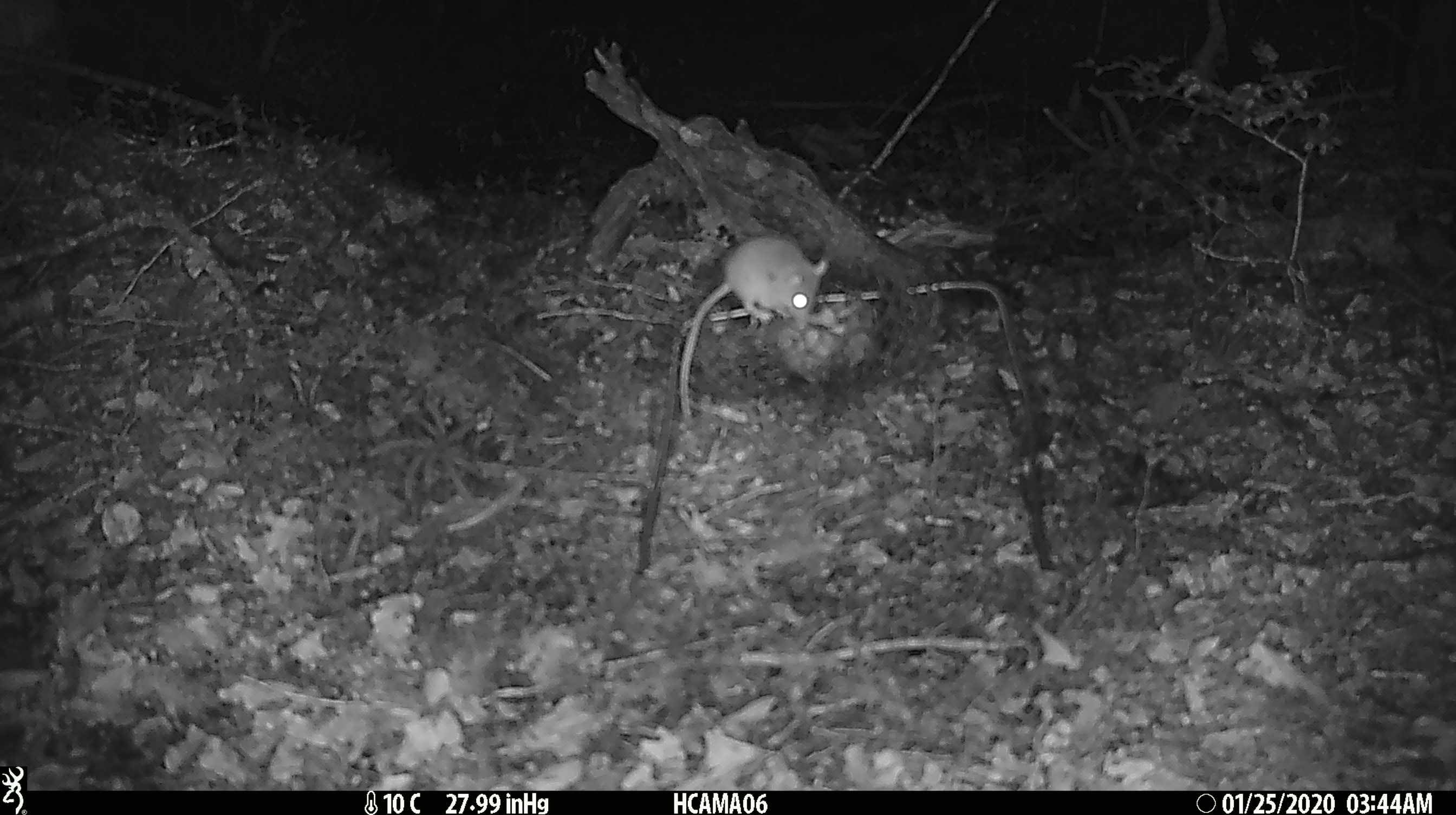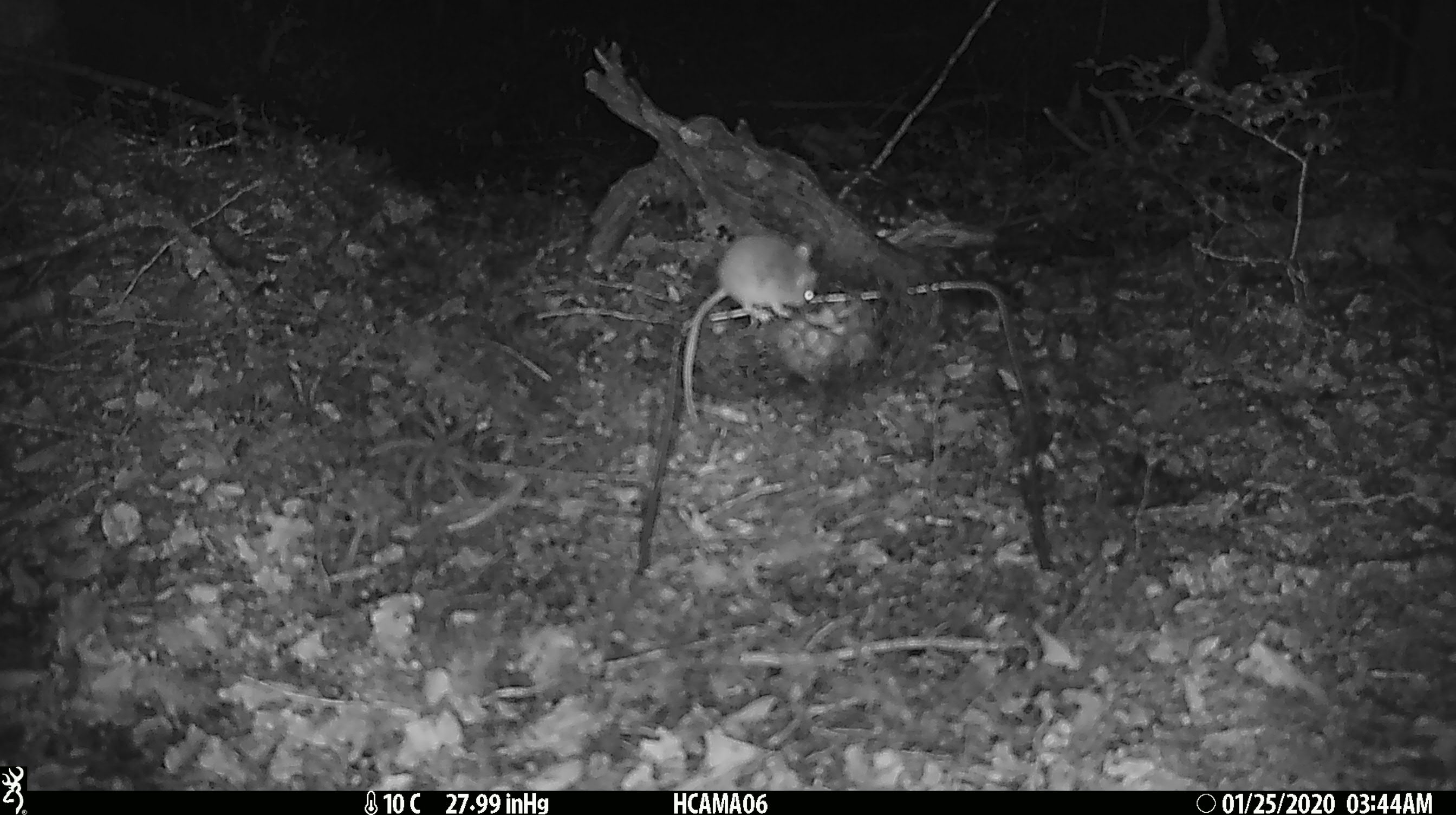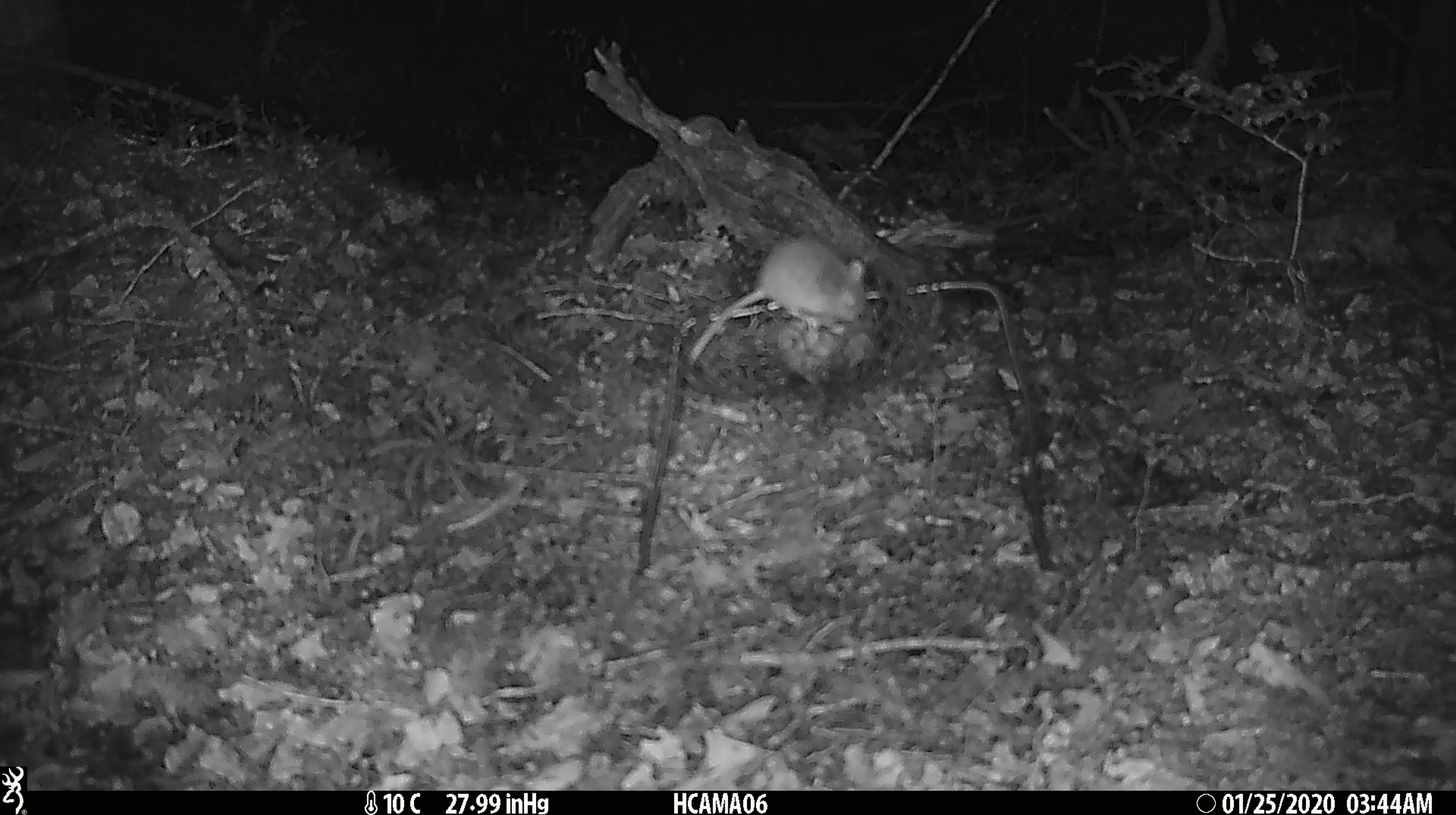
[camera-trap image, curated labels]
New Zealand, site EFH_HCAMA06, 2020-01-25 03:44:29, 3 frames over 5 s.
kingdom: Animalia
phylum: Chordata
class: Mammalia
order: Rodentia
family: Muridae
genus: Mus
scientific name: Mus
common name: mouse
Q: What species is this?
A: Mouse (Mus).